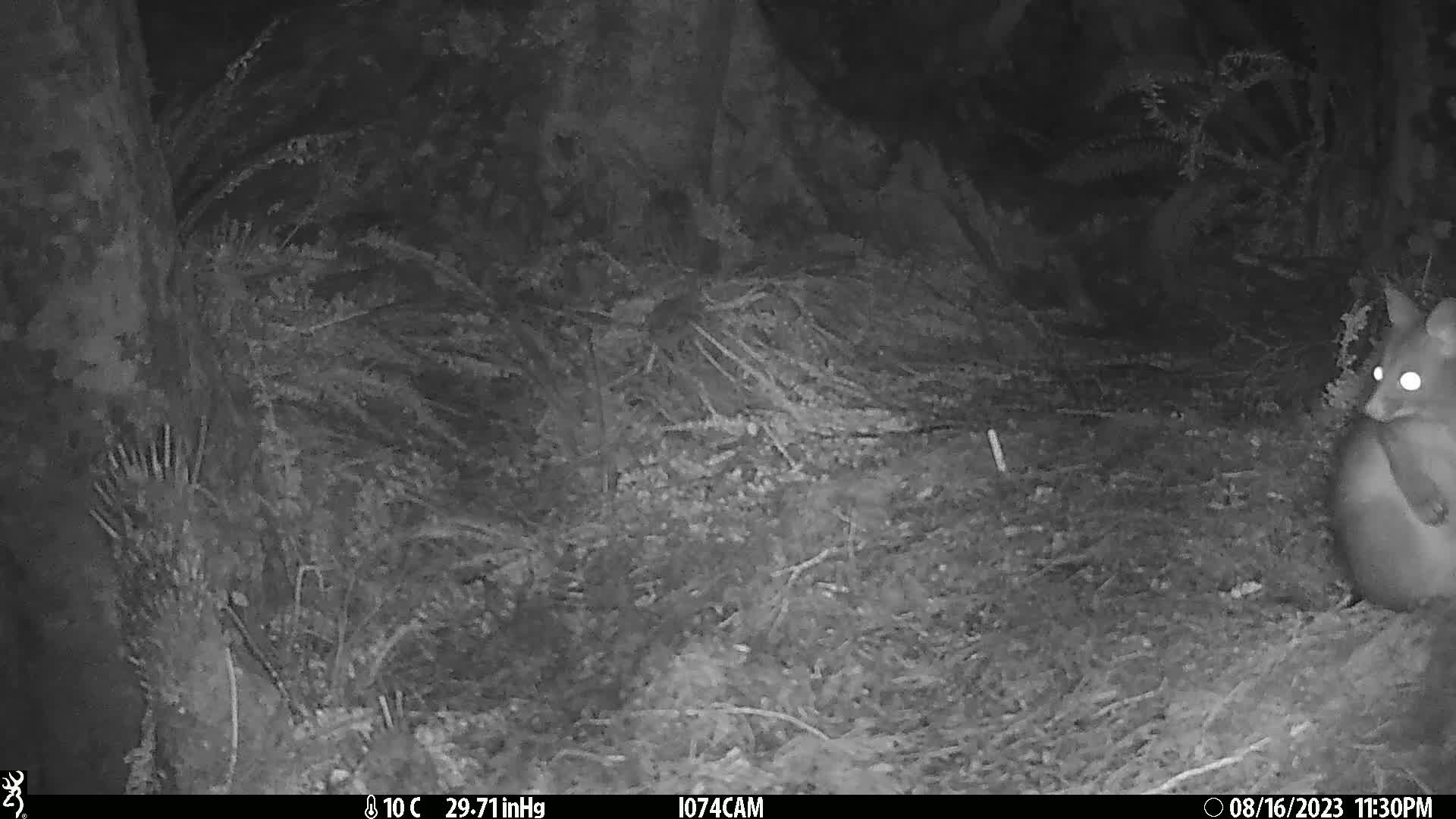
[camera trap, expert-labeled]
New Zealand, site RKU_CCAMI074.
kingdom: Animalia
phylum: Chordata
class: Mammalia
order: Diprotodontia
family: Phalangeridae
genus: Trichosurus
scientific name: Trichosurus vulpecula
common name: common brushtail possum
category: possum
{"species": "possum (common brushtail possum) (Trichosurus vulpecula)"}